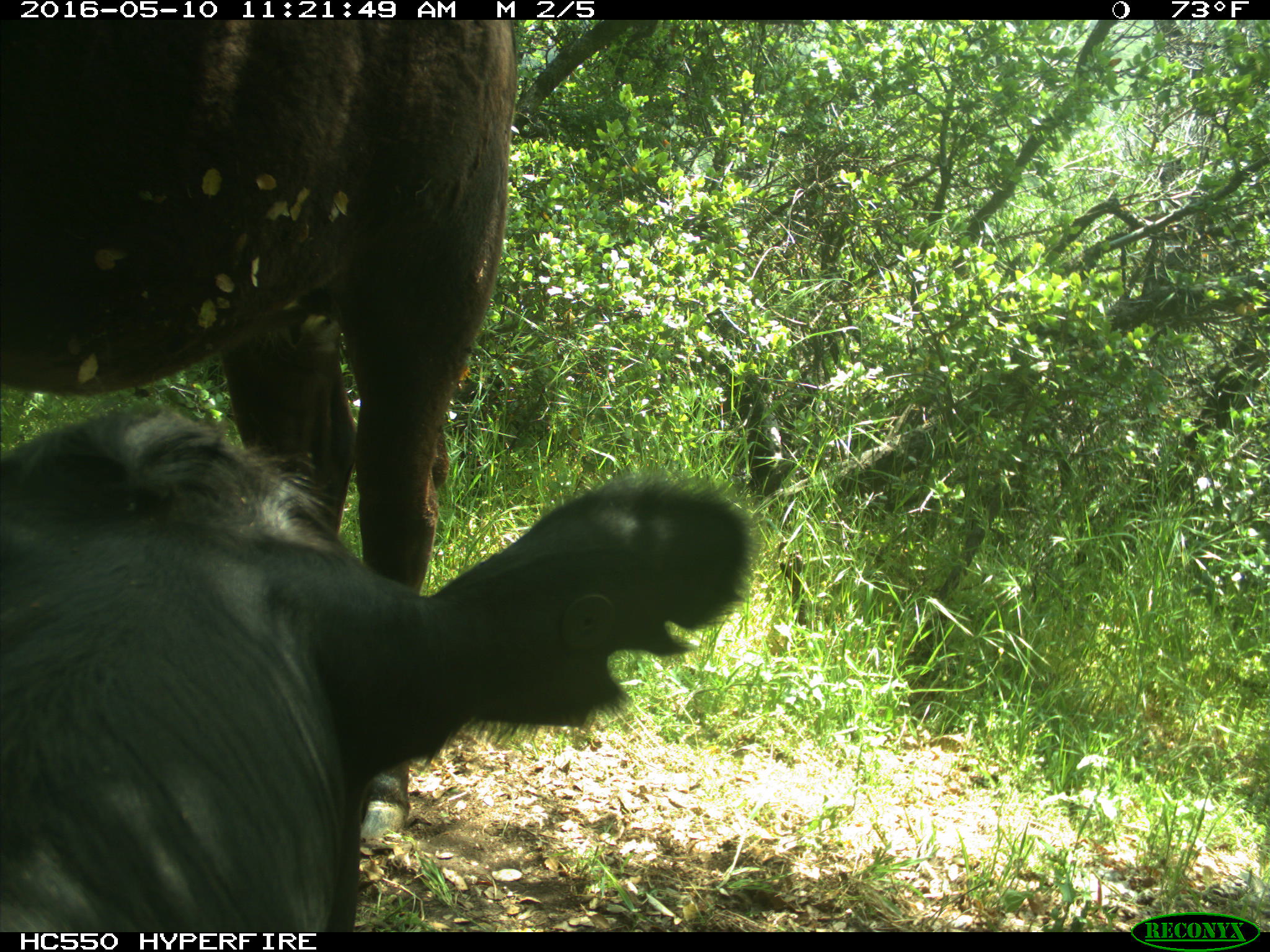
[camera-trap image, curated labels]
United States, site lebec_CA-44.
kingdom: Animalia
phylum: Chordata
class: Mammalia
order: Artiodactyla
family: Bovidae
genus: Bos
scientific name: Bos taurus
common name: domestic cow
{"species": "Bos taurus (domestic cow)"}